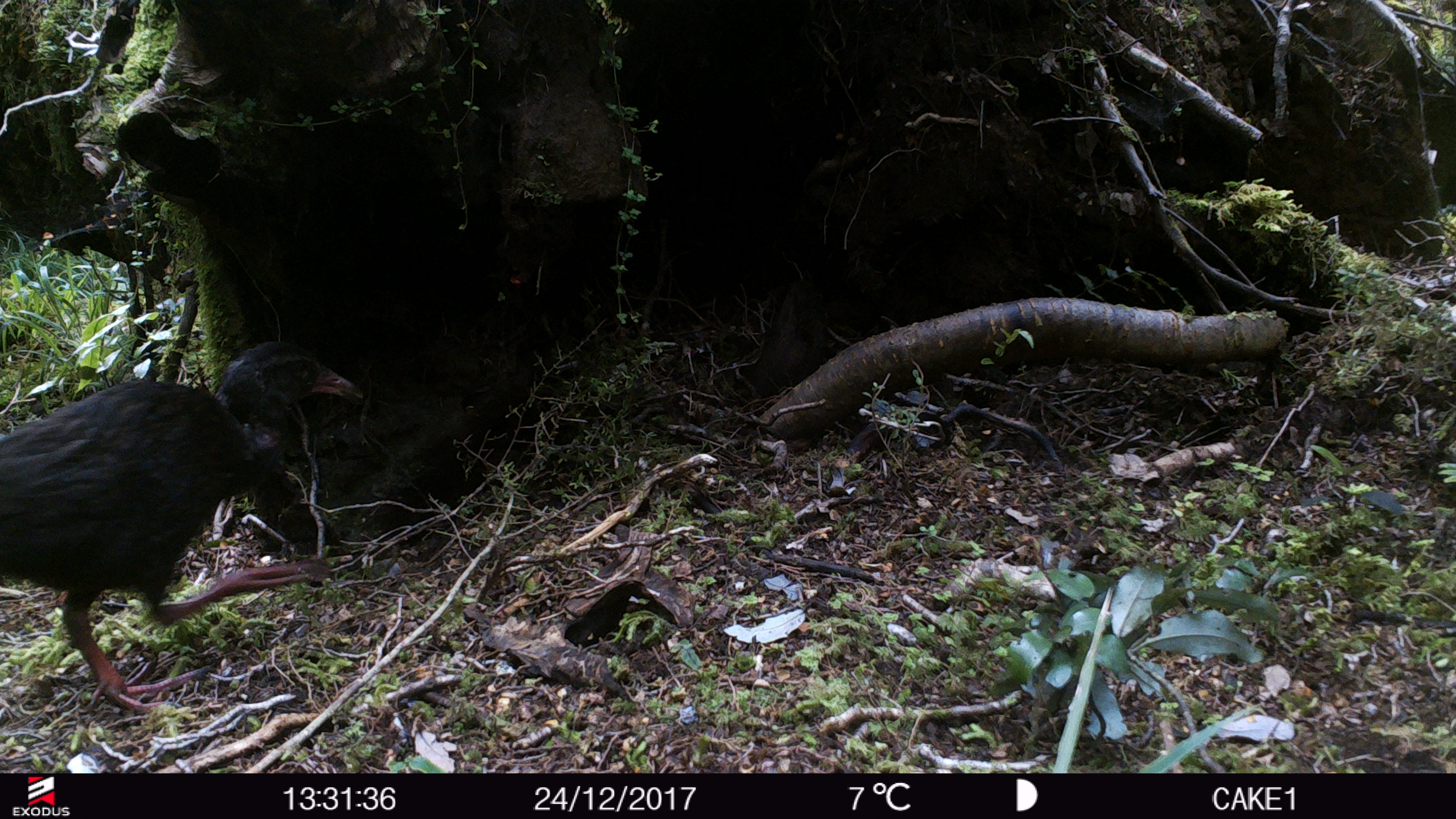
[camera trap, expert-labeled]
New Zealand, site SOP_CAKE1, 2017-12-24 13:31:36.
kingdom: Animalia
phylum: Chordata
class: Aves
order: Gruiformes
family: Rallidae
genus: Gallirallus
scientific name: Gallirallus australis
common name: weka